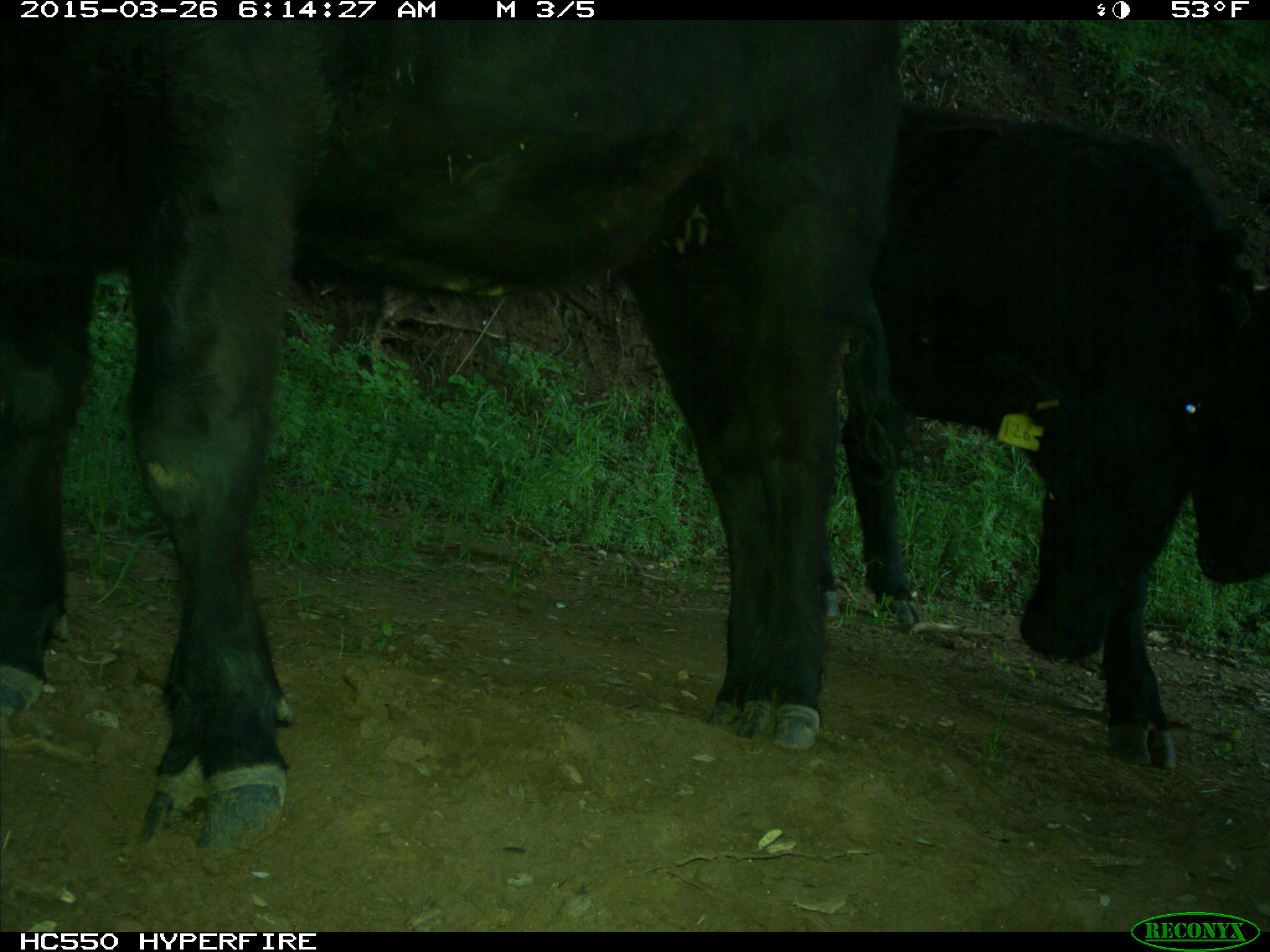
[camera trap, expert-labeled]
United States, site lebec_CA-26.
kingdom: Animalia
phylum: Chordata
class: Mammalia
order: Artiodactyla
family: Bovidae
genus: Bos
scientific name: Bos taurus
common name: domestic cow